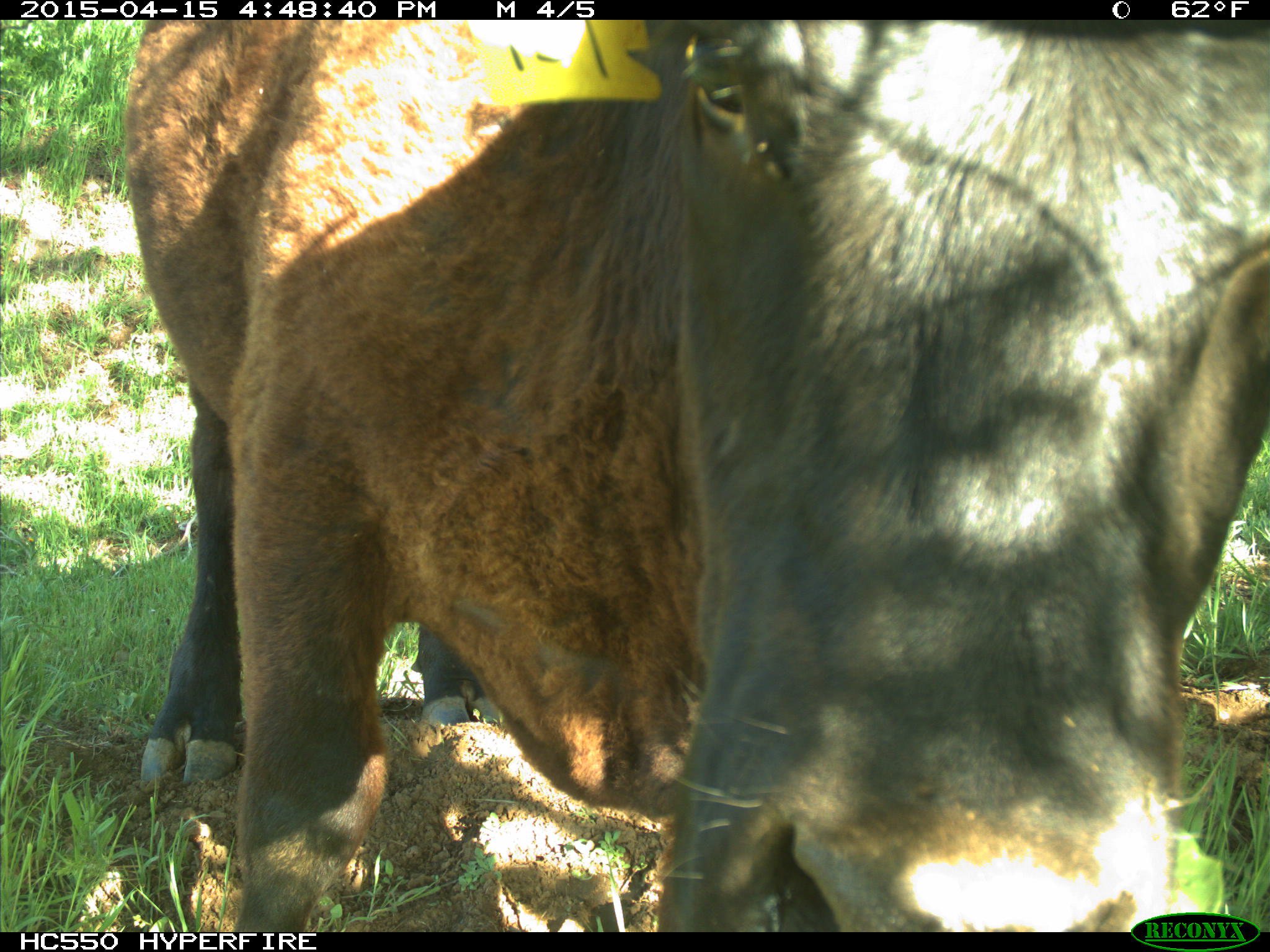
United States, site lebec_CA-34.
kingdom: Animalia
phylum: Chordata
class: Mammalia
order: Artiodactyla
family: Bovidae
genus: Bos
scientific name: Bos taurus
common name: domestic cow